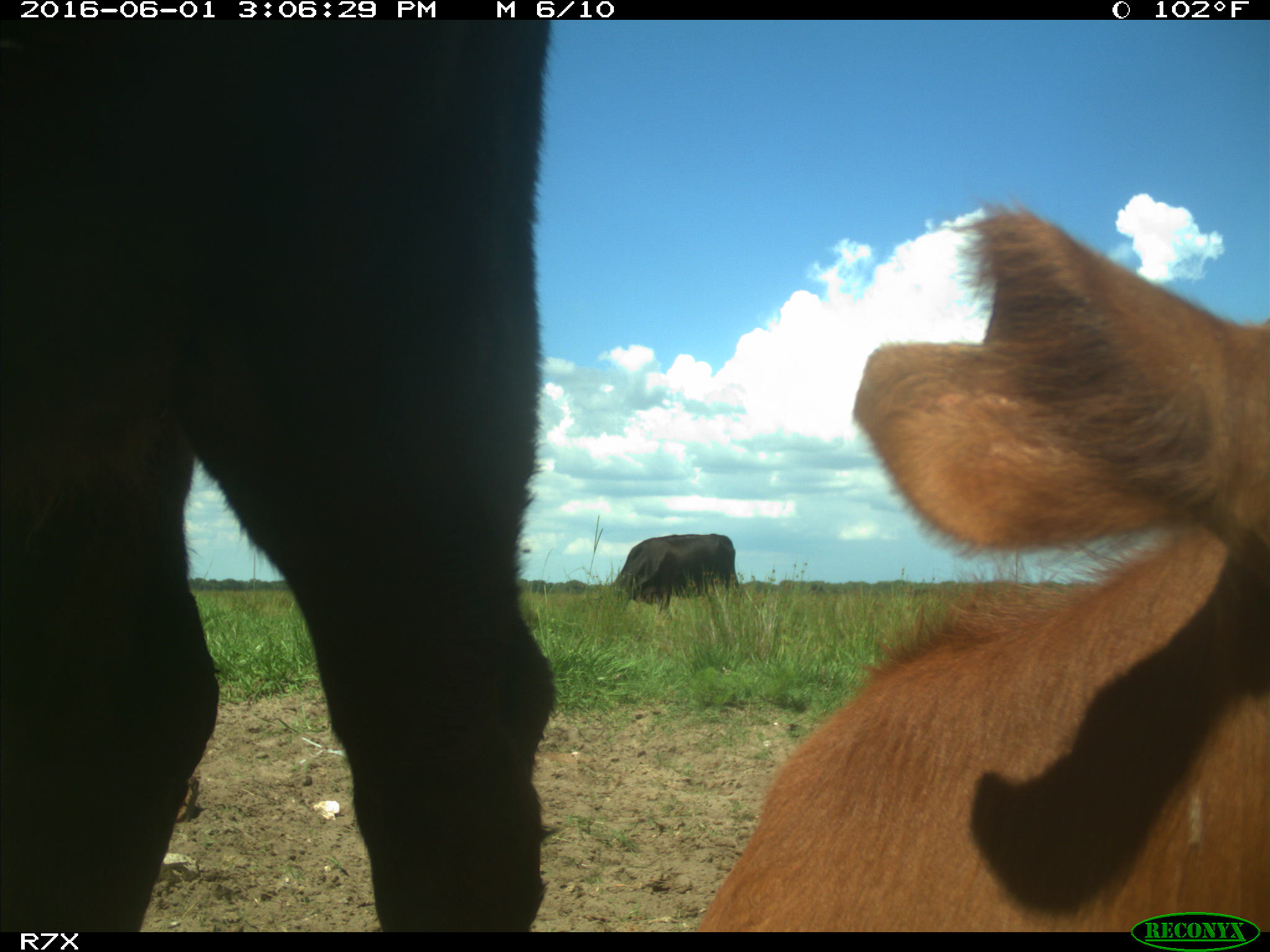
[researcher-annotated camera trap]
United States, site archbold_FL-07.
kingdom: Animalia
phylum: Chordata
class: Mammalia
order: Artiodactyla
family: Bovidae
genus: Bos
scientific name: Bos taurus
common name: domestic cow